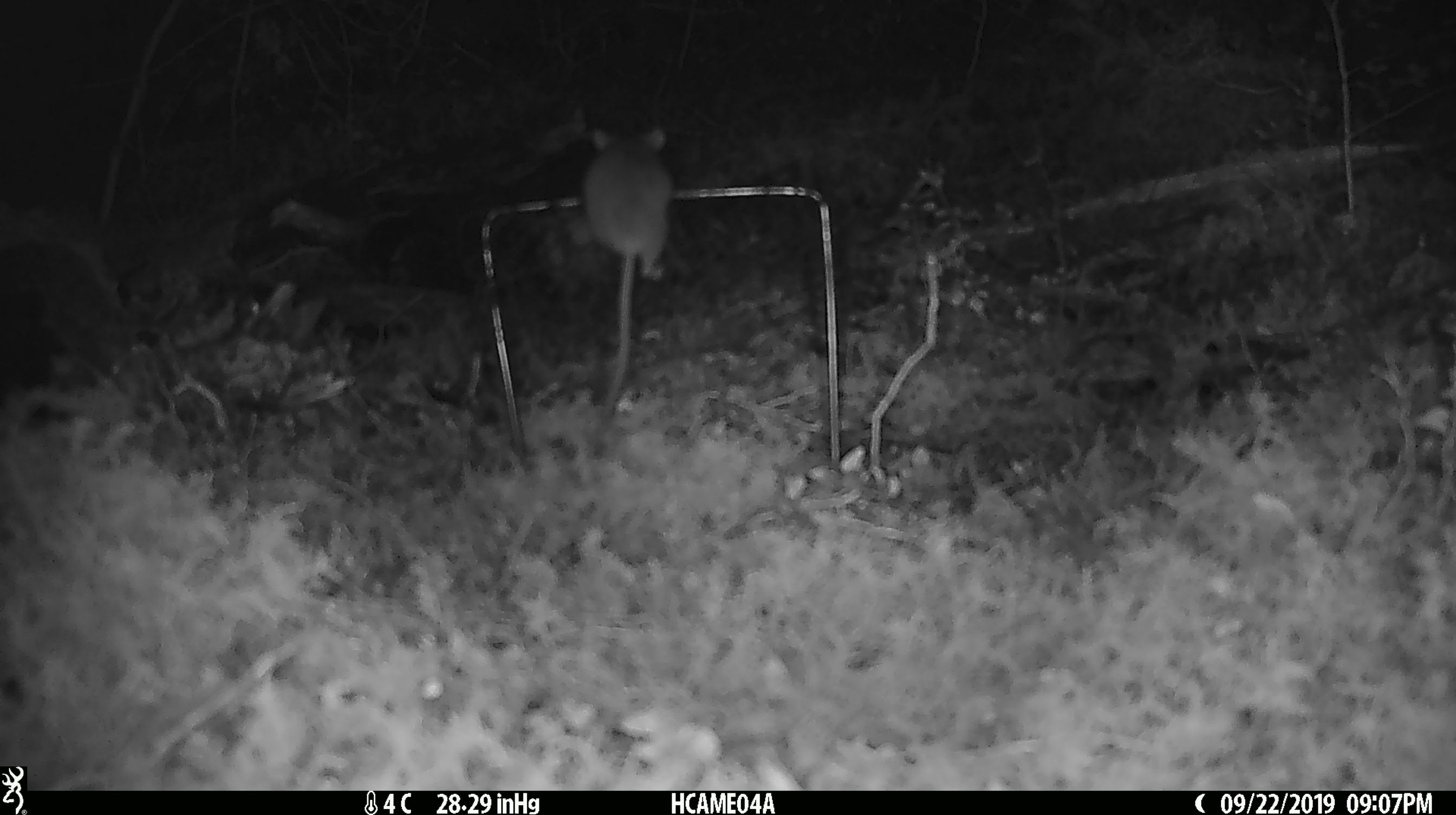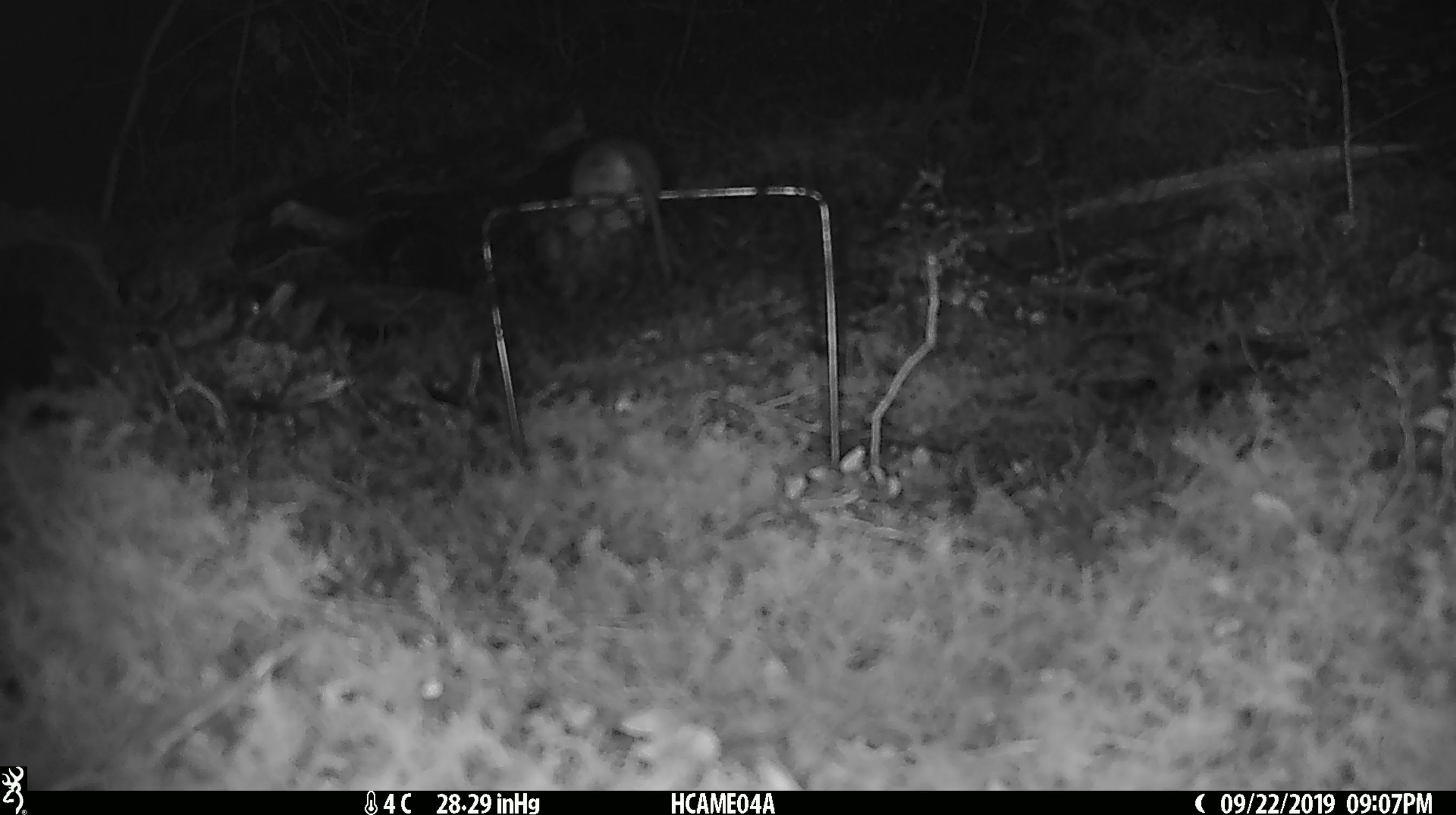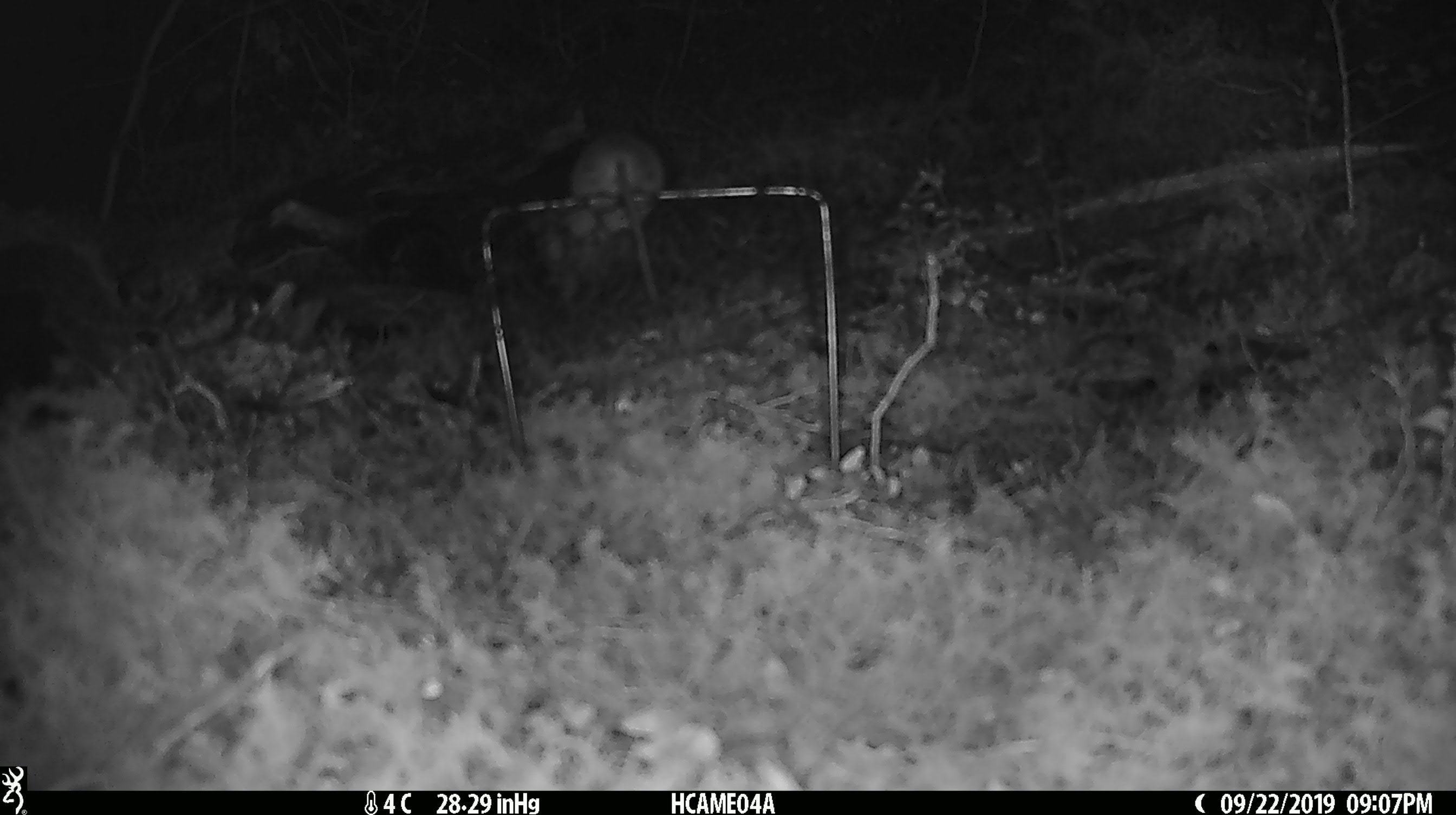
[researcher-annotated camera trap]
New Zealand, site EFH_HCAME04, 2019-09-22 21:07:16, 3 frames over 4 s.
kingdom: Animalia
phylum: Chordata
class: Mammalia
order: Rodentia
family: Muridae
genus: Mus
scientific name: Mus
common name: mouse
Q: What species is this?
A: Mouse (Mus).